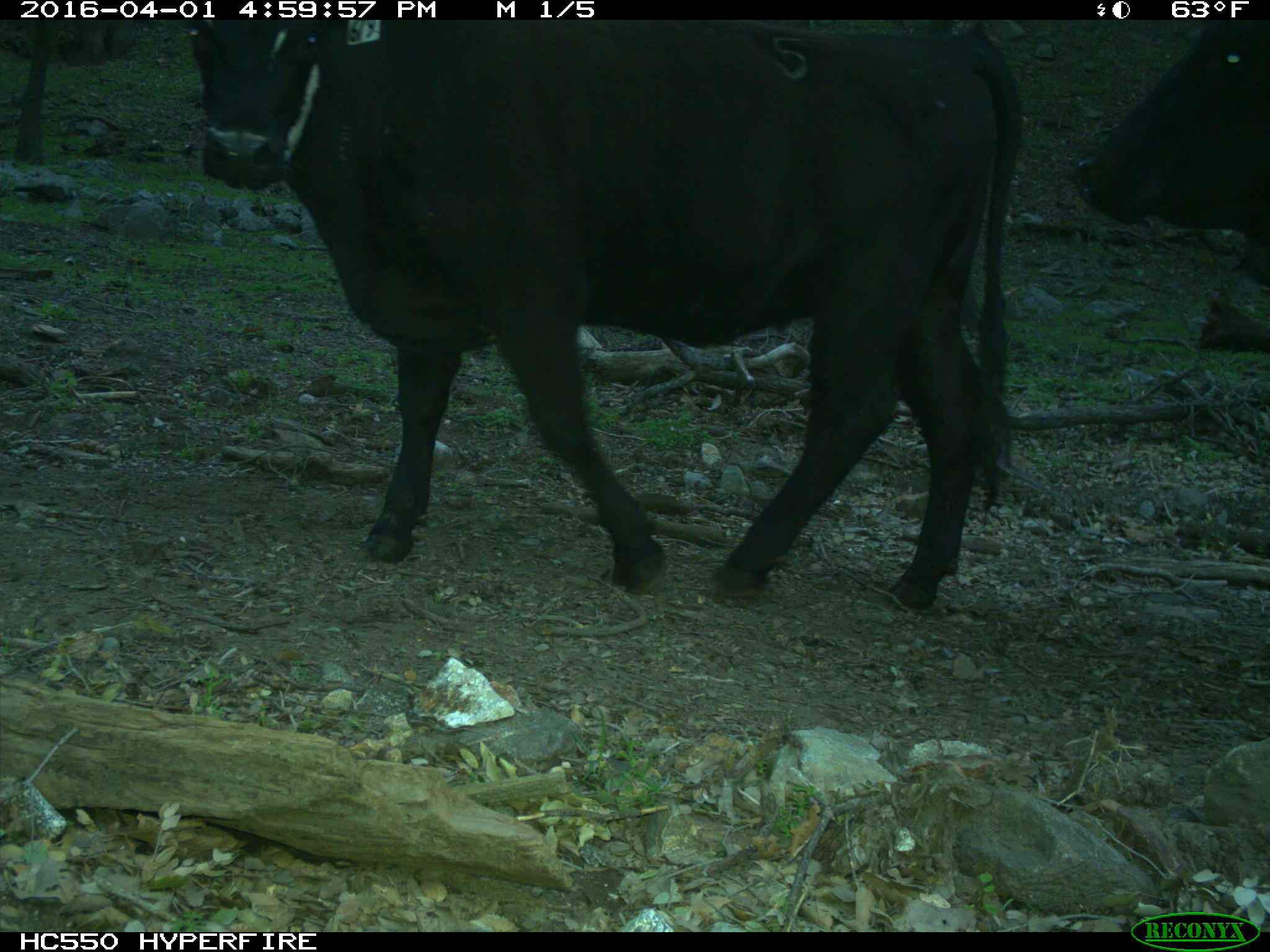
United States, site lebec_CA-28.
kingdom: Animalia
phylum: Chordata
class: Mammalia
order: Artiodactyla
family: Bovidae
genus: Bos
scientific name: Bos taurus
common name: domestic cow